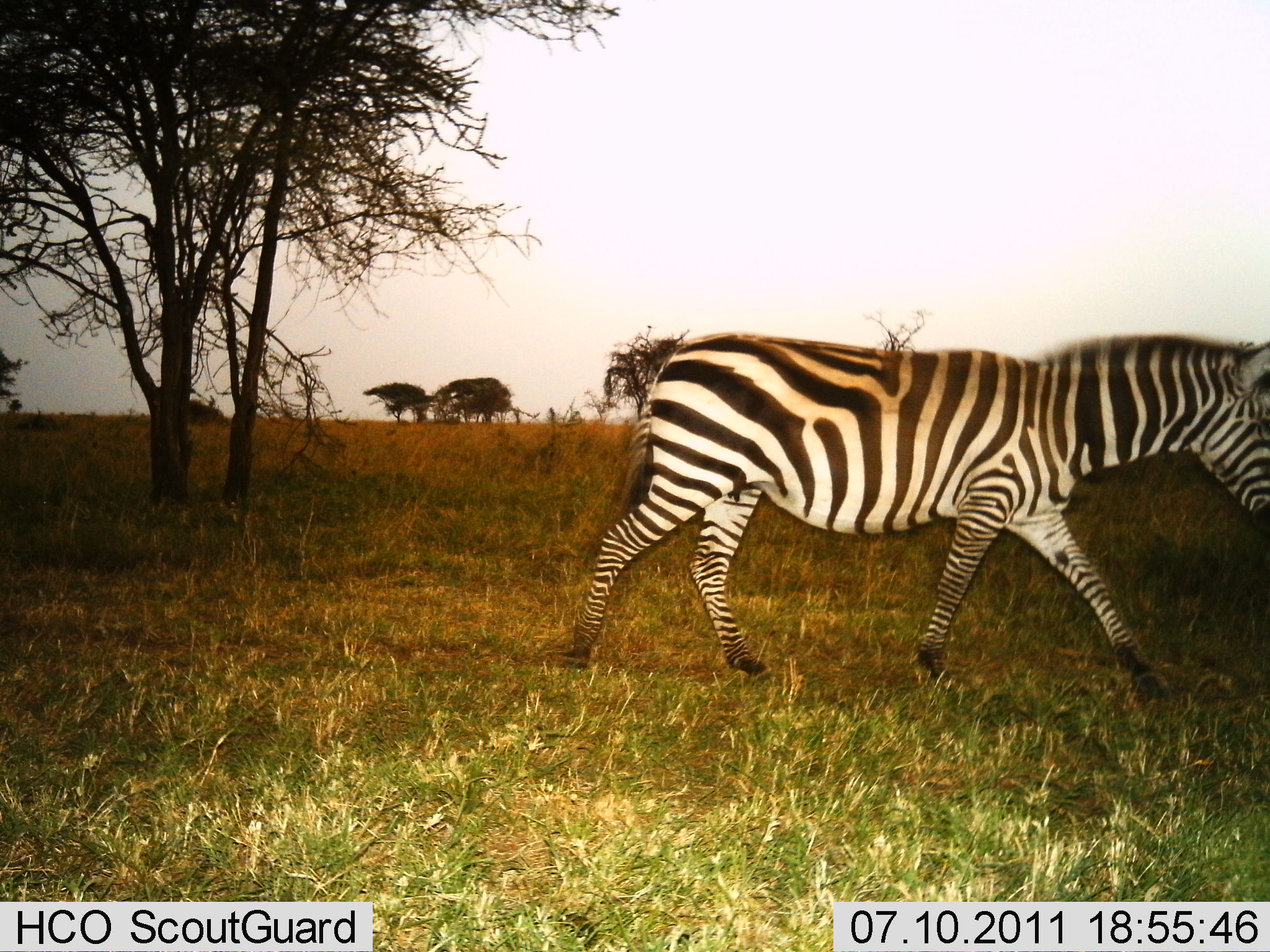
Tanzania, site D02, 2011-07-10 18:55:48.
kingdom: Animalia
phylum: Chordata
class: Mammalia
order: Perissodactyla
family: Equidae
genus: Equus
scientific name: Equus quagga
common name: plains zebra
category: zebra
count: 1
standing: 0%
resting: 0%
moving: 100%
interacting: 0%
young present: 0%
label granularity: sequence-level